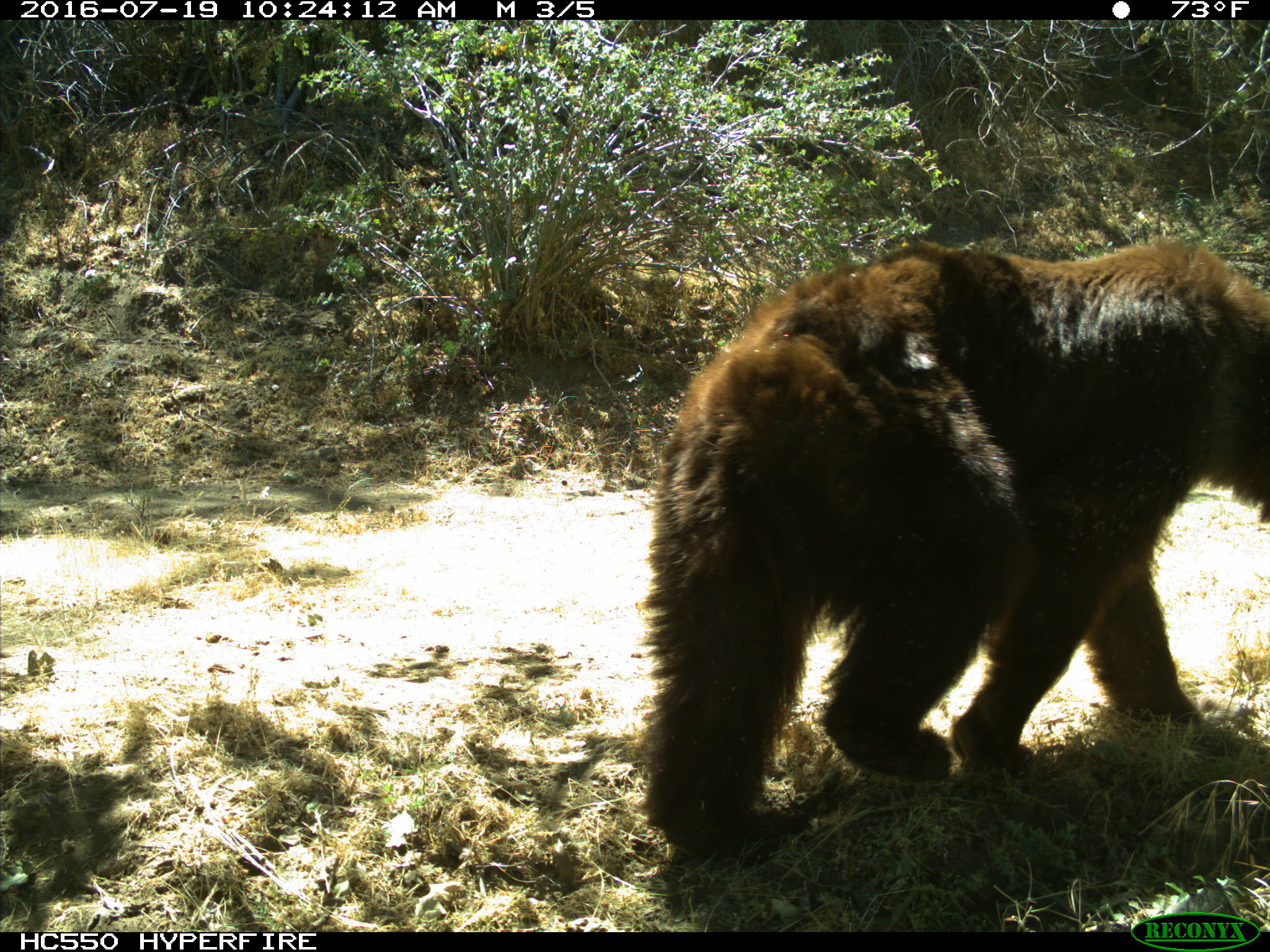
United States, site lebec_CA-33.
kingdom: Animalia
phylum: Chordata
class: Mammalia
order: Carnivora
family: Ursidae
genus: Ursus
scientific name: Ursus americanus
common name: american black bear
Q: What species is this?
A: Ursus americanus (american black bear).